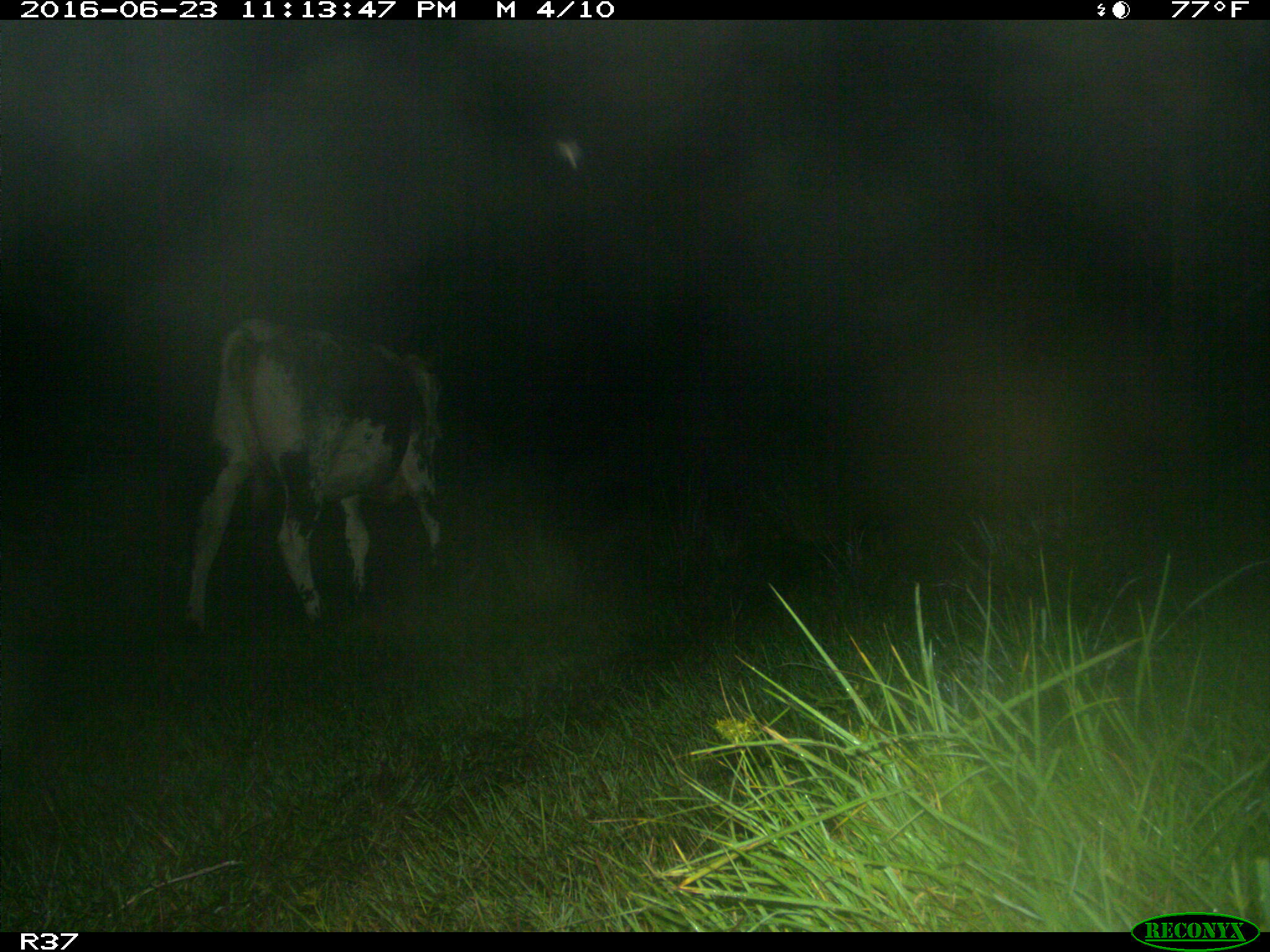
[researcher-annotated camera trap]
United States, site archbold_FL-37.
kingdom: Animalia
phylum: Chordata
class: Mammalia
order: Artiodactyla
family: Bovidae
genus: Bos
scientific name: Bos taurus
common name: domestic cow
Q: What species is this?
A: Bos taurus (domestic cow).